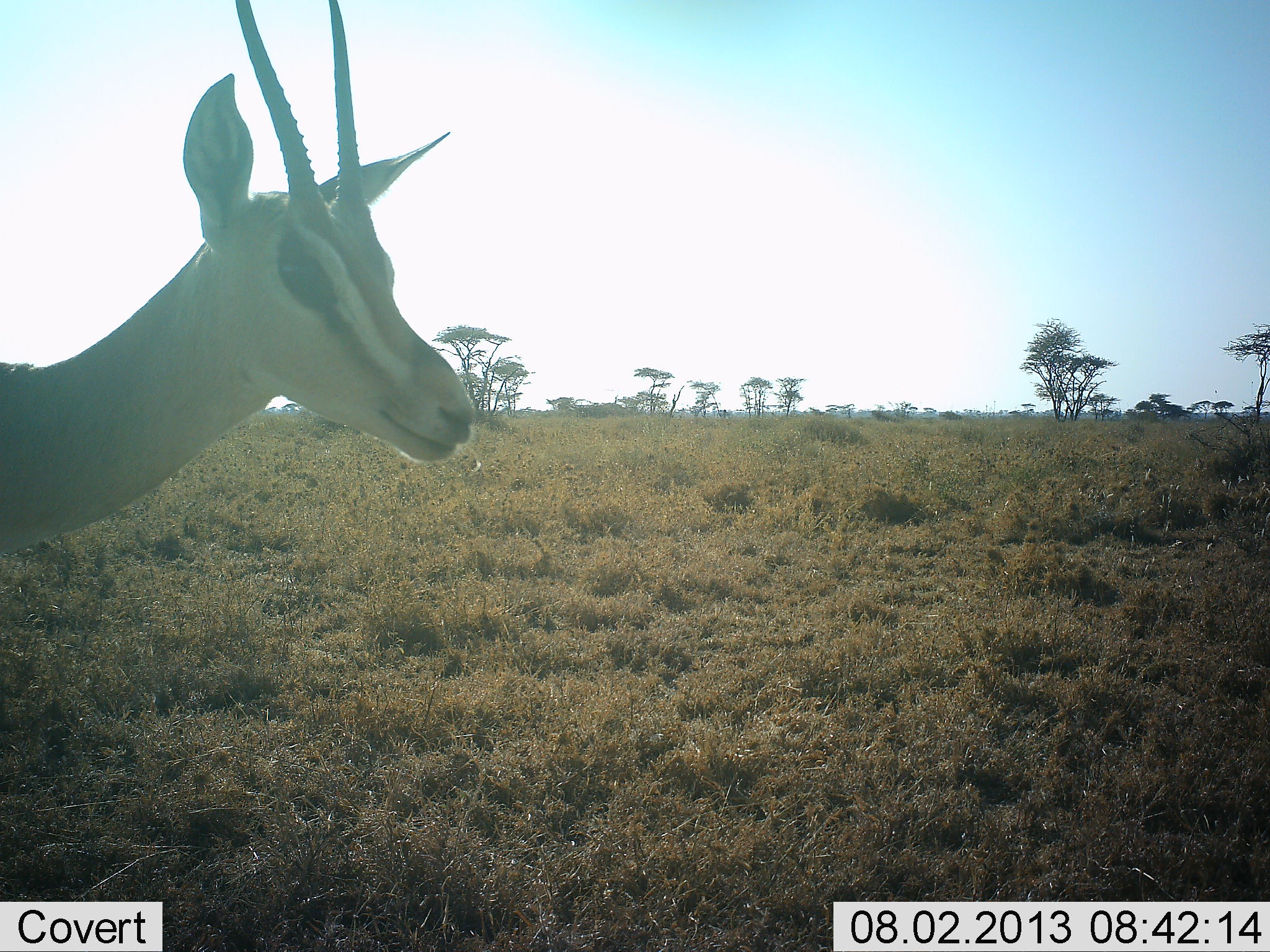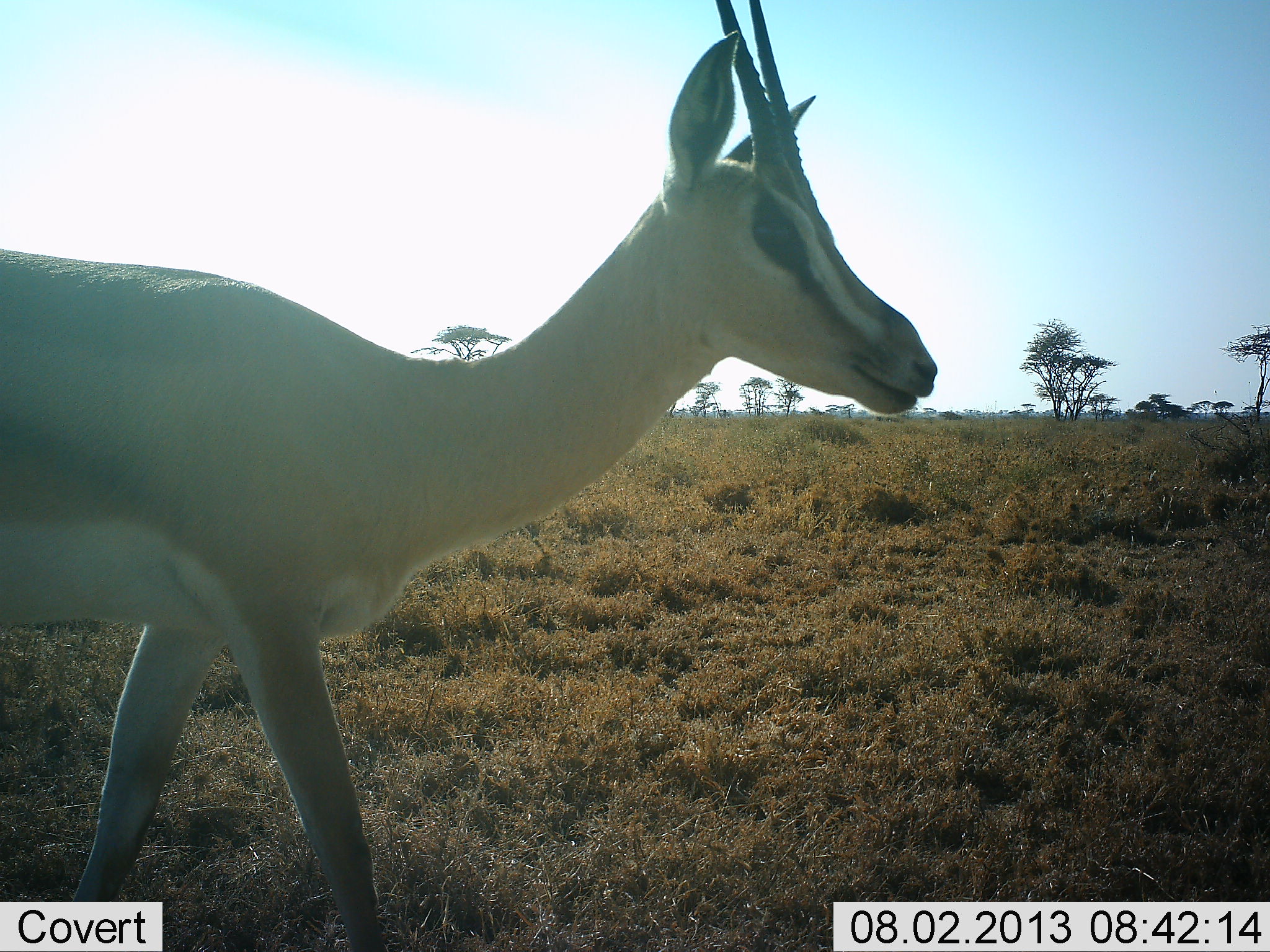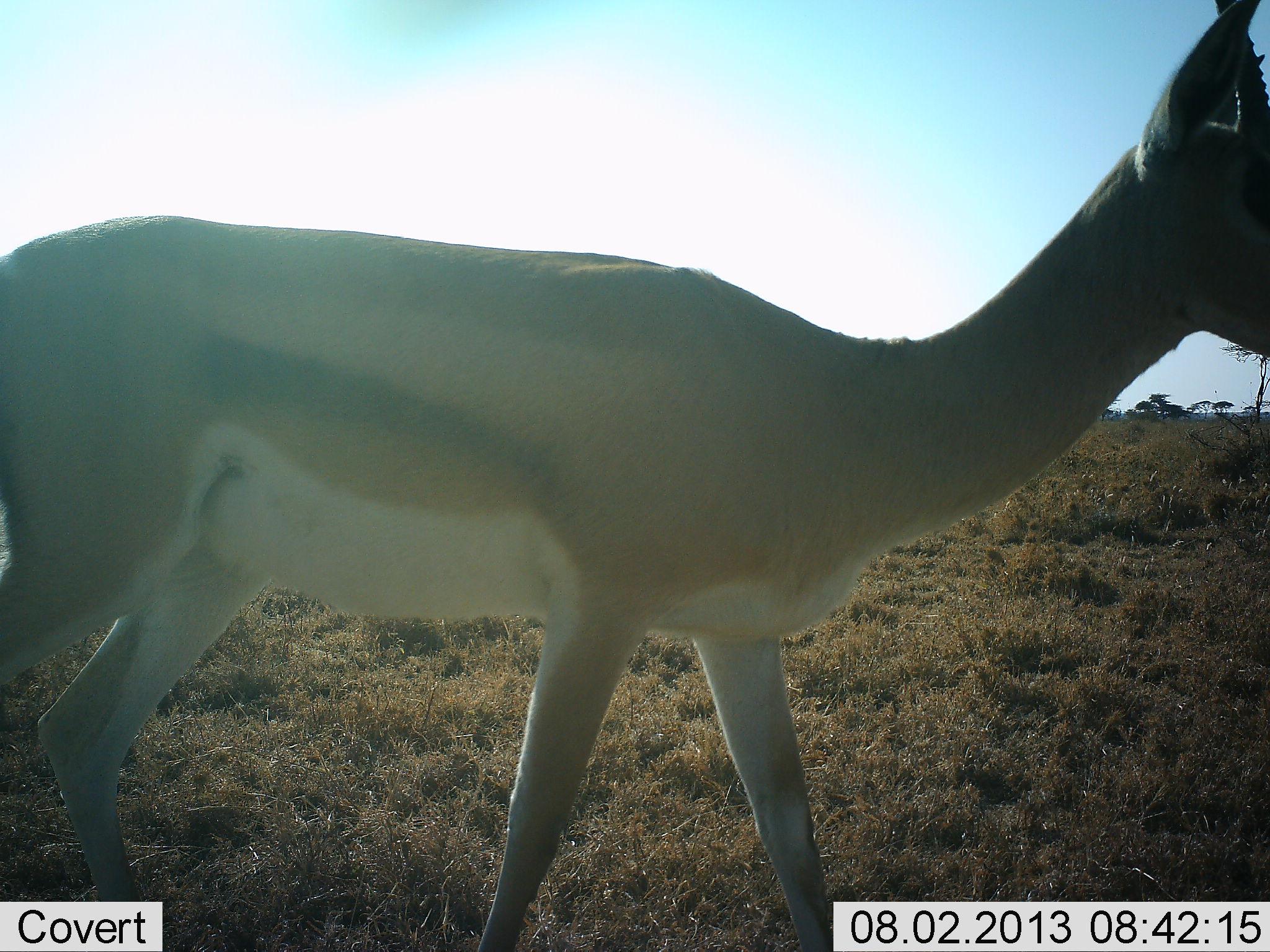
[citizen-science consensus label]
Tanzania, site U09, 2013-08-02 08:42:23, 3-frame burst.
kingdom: Animalia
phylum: Chordata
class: Mammalia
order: Artiodactyla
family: Bovidae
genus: Nanger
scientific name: Nanger granti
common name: grant's gazelle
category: gazellegrants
Gazellegrants (grant's gazelle) (Nanger granti), count 1. Behavior (volunteer vote fractions): standing 5%, resting 0%, moving 95%, interacting 0%. Young present (vote fraction): 5%. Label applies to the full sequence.